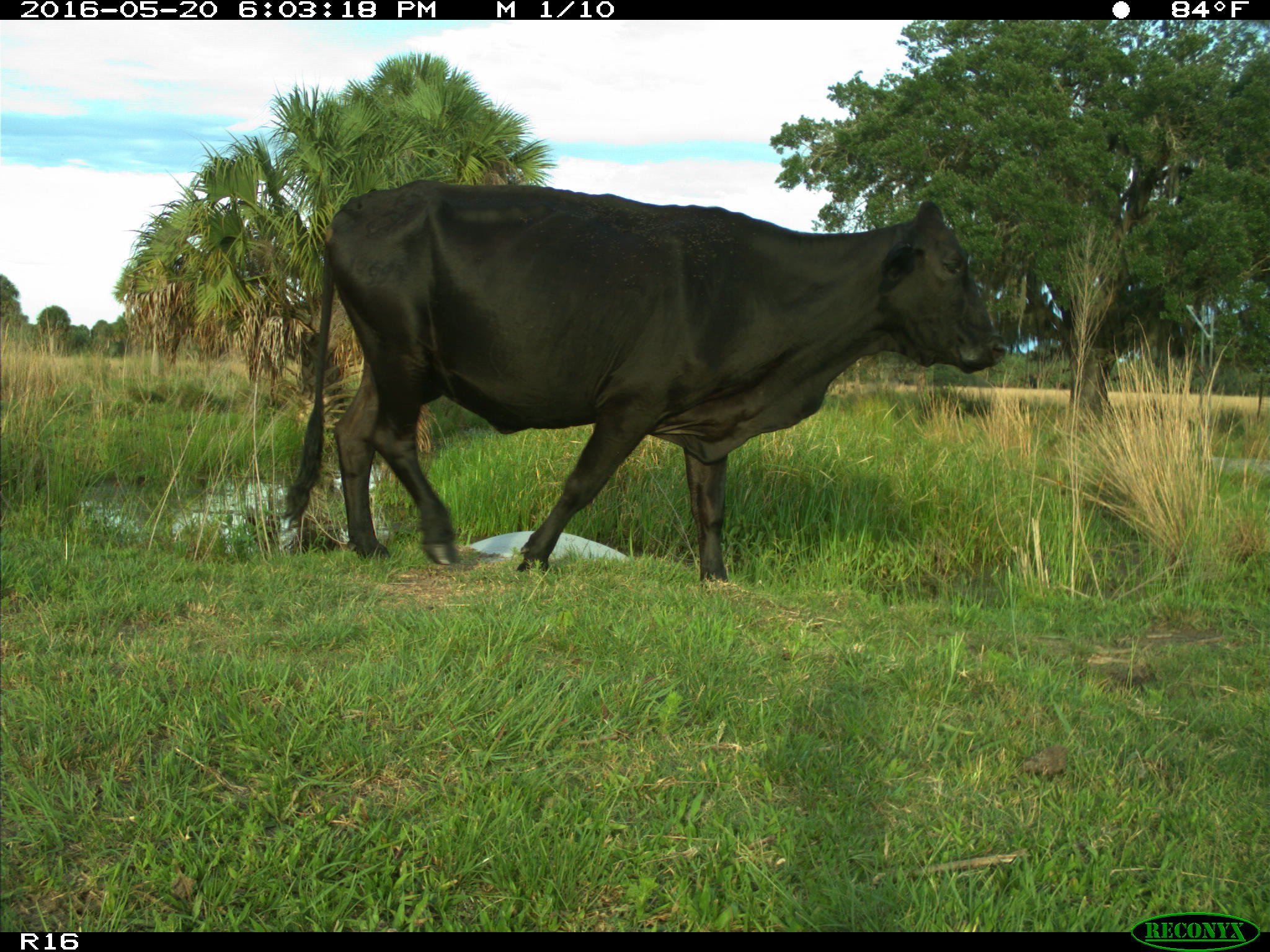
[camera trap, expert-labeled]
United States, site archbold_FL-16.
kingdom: Animalia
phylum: Chordata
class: Mammalia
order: Artiodactyla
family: Bovidae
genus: Bos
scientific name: Bos taurus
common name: domestic cow